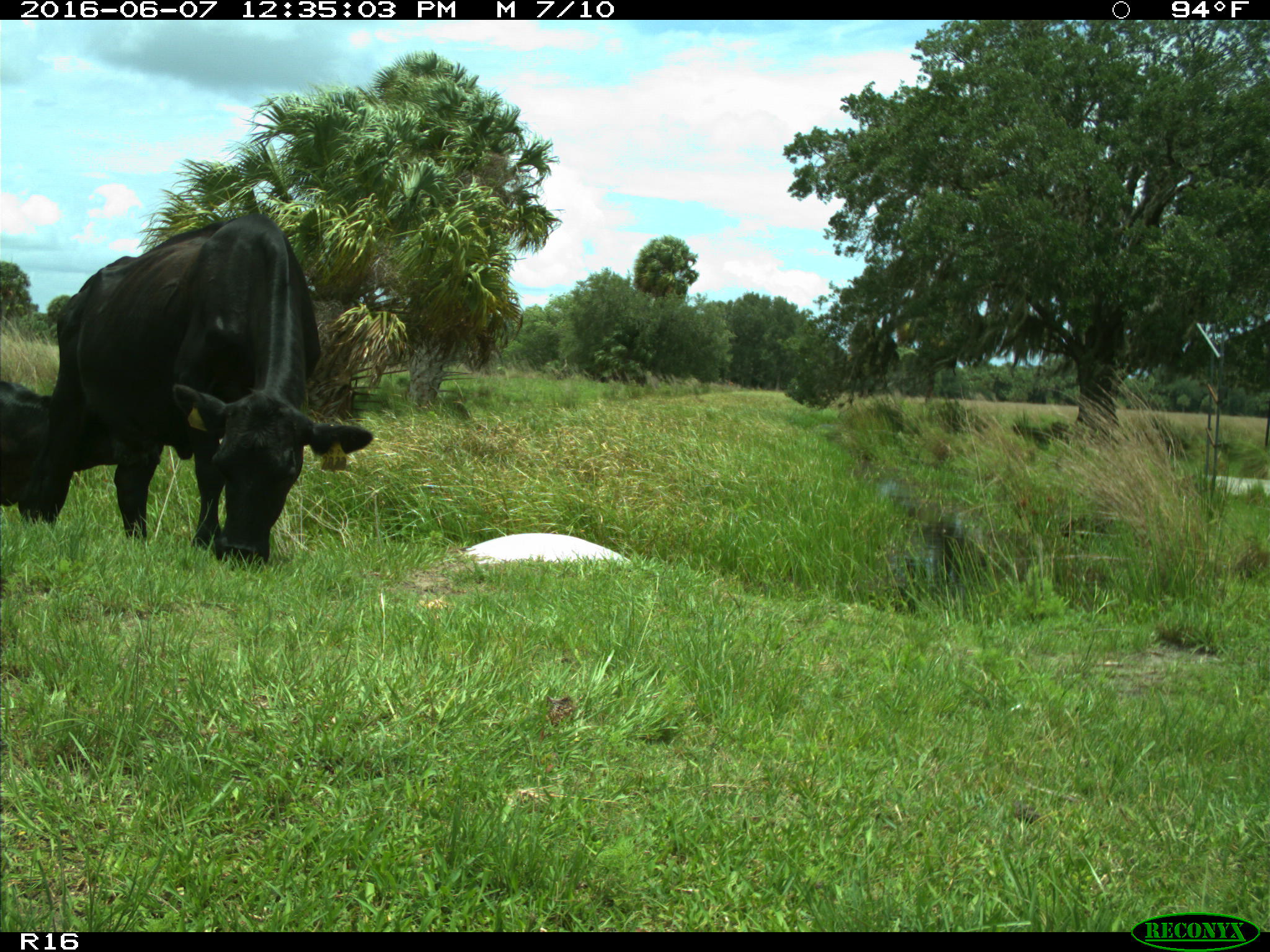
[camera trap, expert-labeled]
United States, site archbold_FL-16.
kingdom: Animalia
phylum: Chordata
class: Mammalia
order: Artiodactyla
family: Bovidae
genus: Bos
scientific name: Bos taurus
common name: domestic cow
Bos taurus (domestic cow).